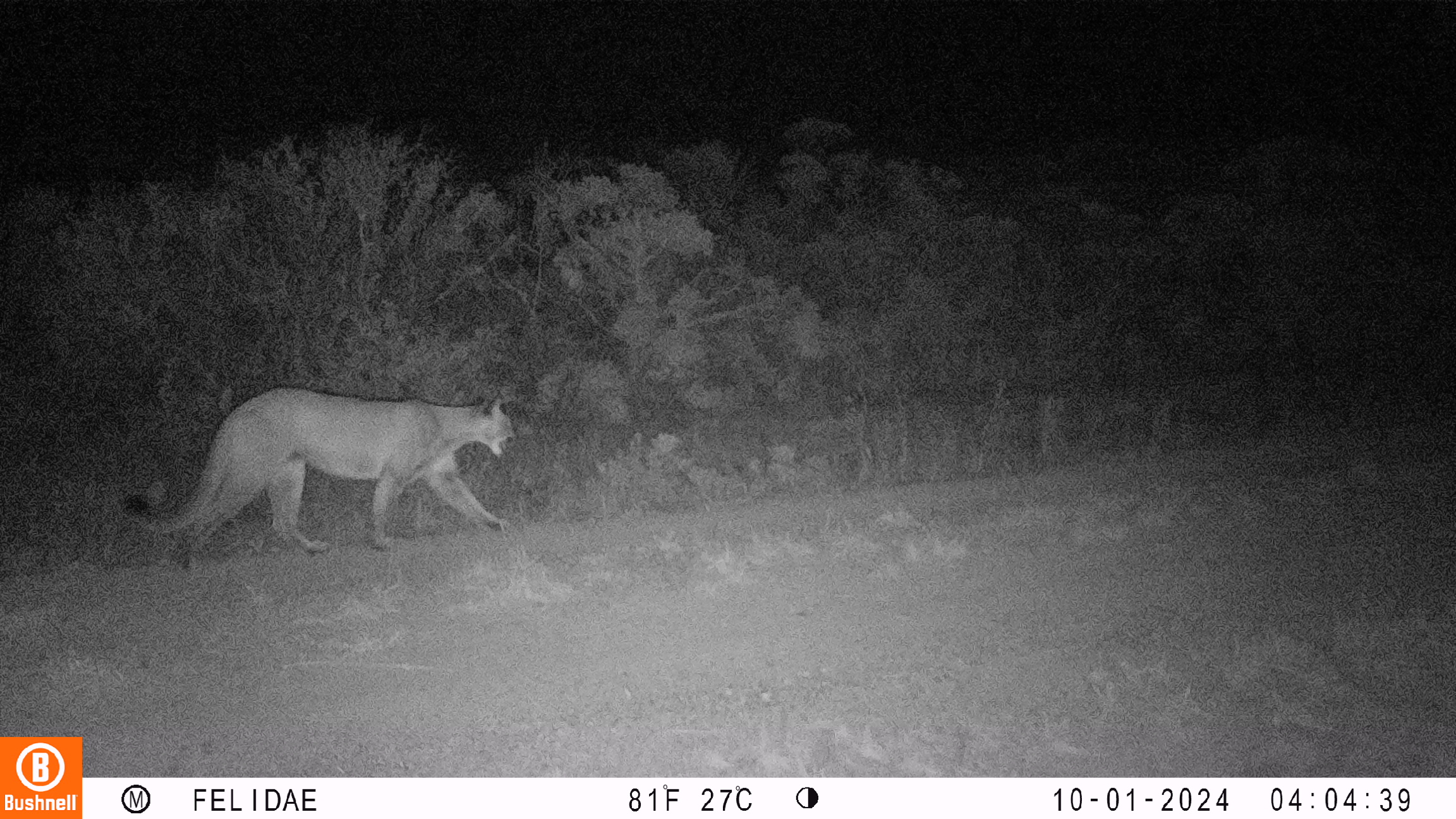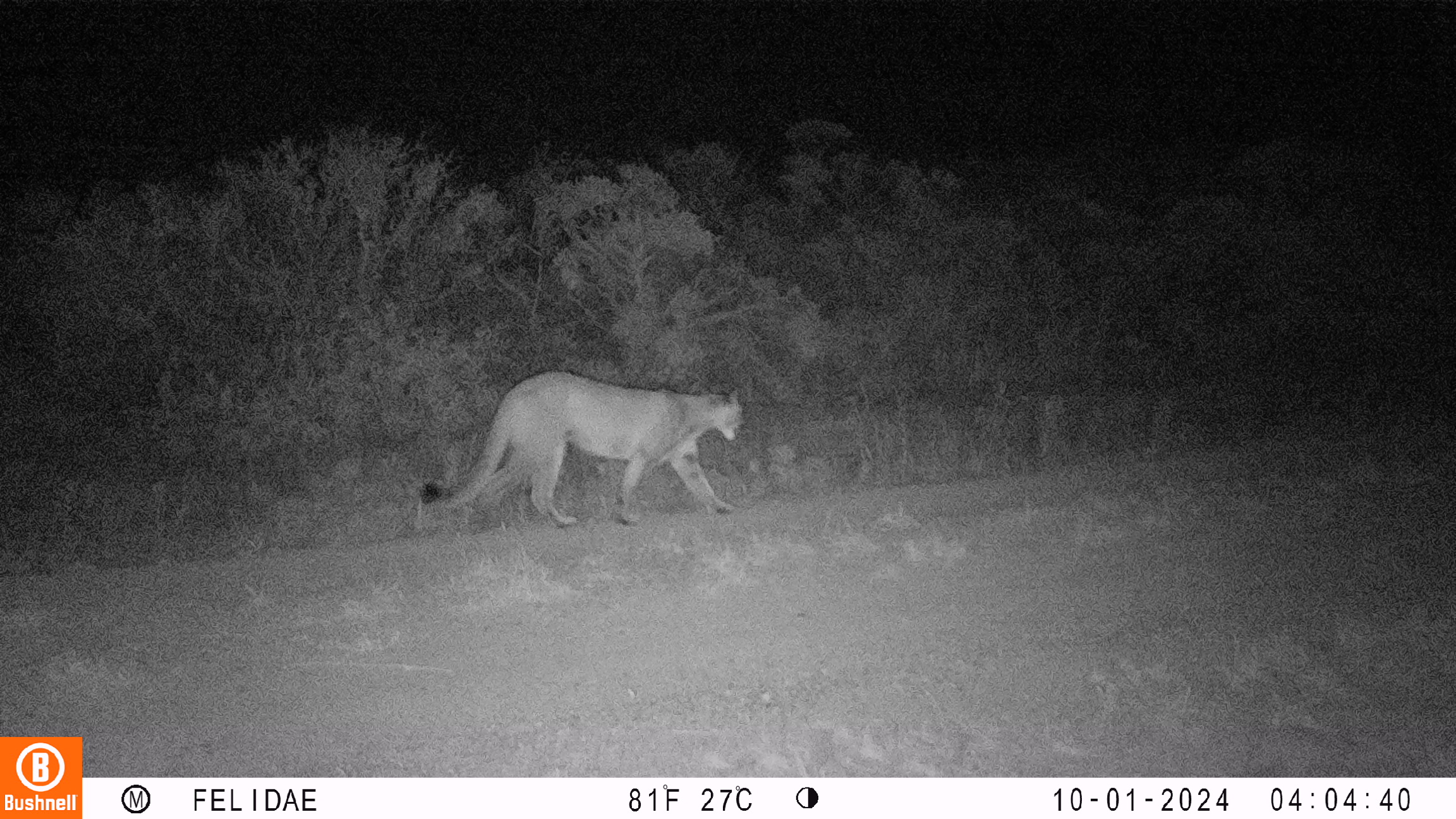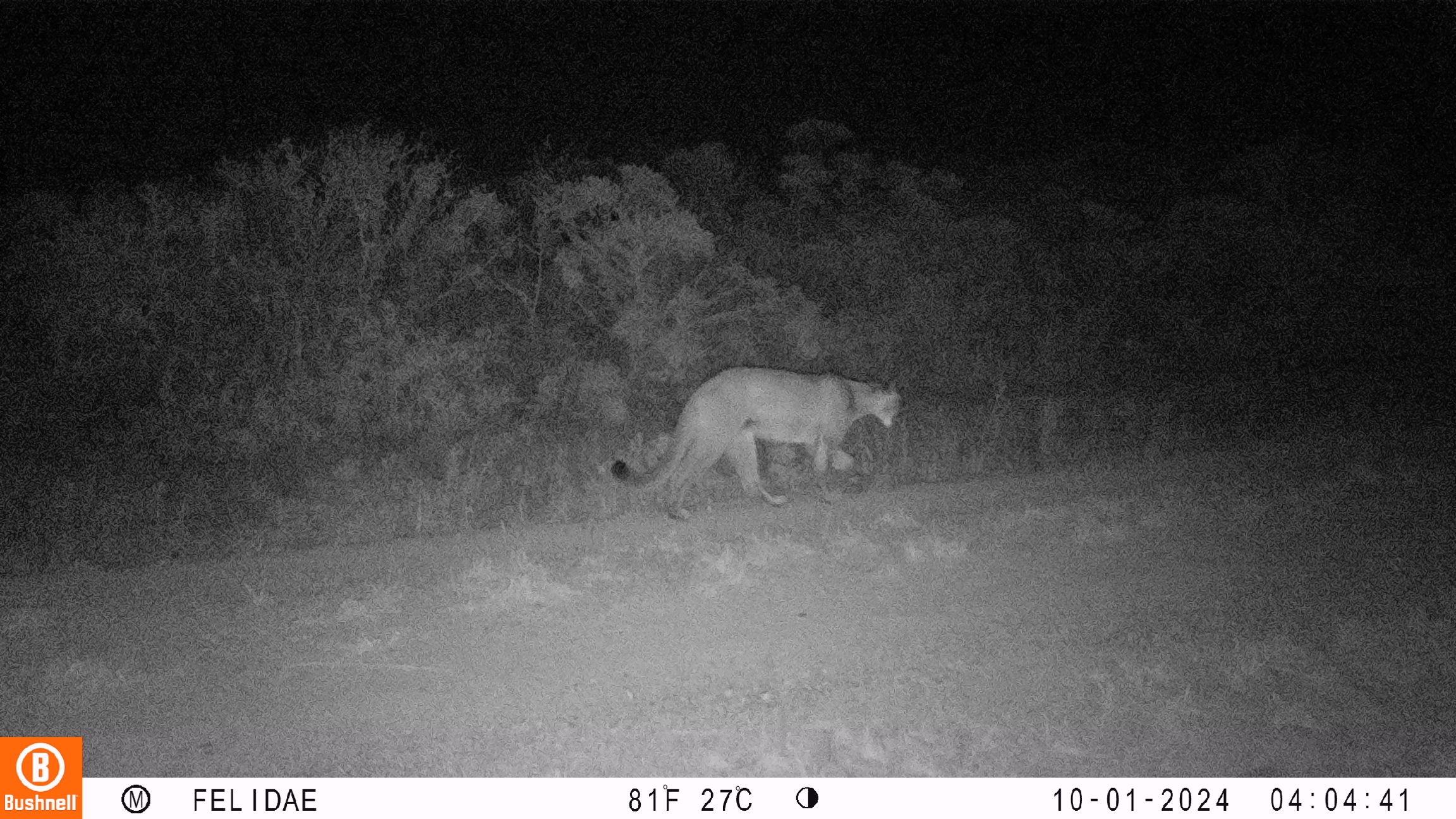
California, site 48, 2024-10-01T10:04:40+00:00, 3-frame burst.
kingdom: Animalia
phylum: Chordata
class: Mammalia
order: Carnivora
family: Felidae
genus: Puma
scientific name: Puma concolor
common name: puma